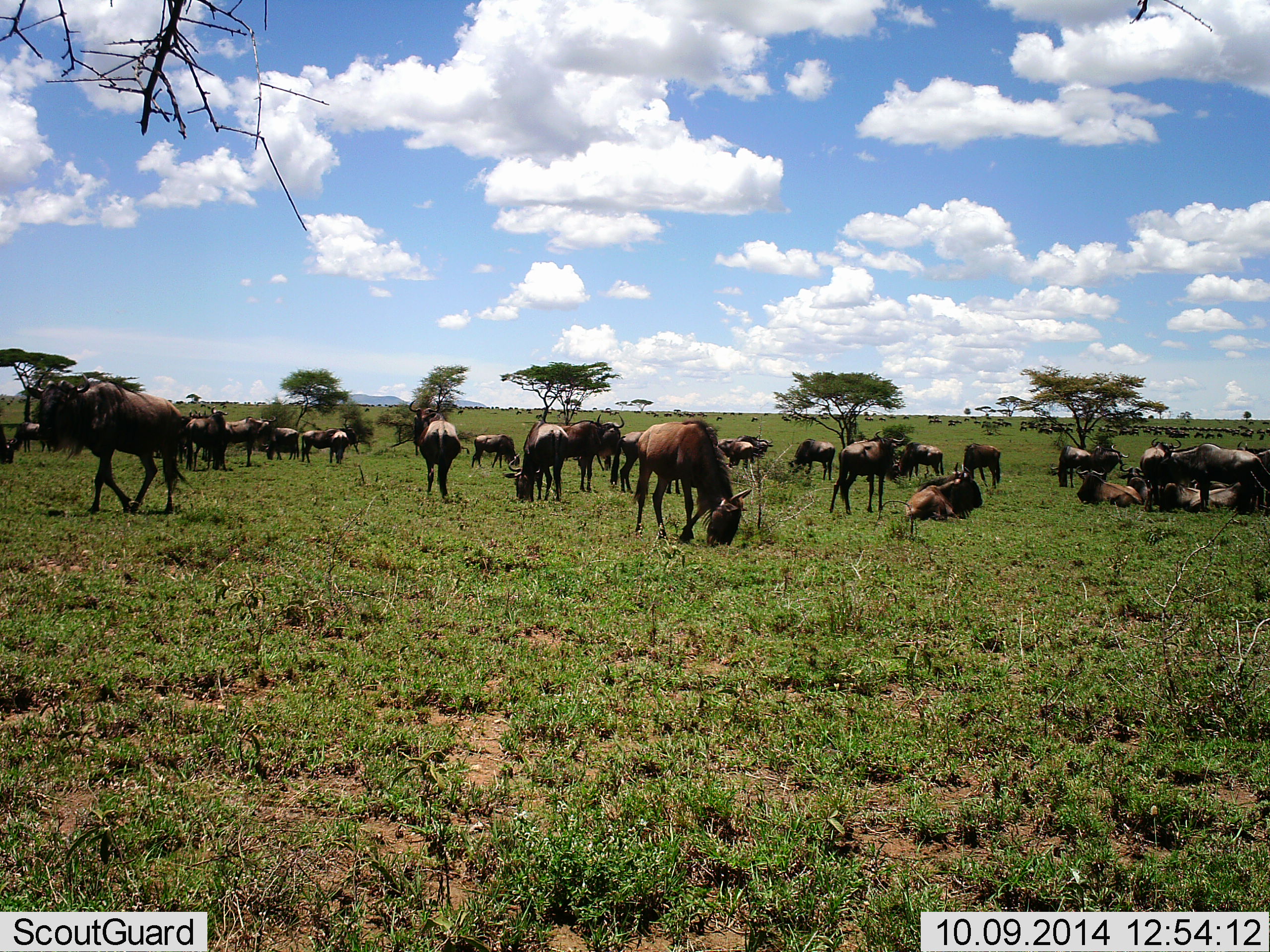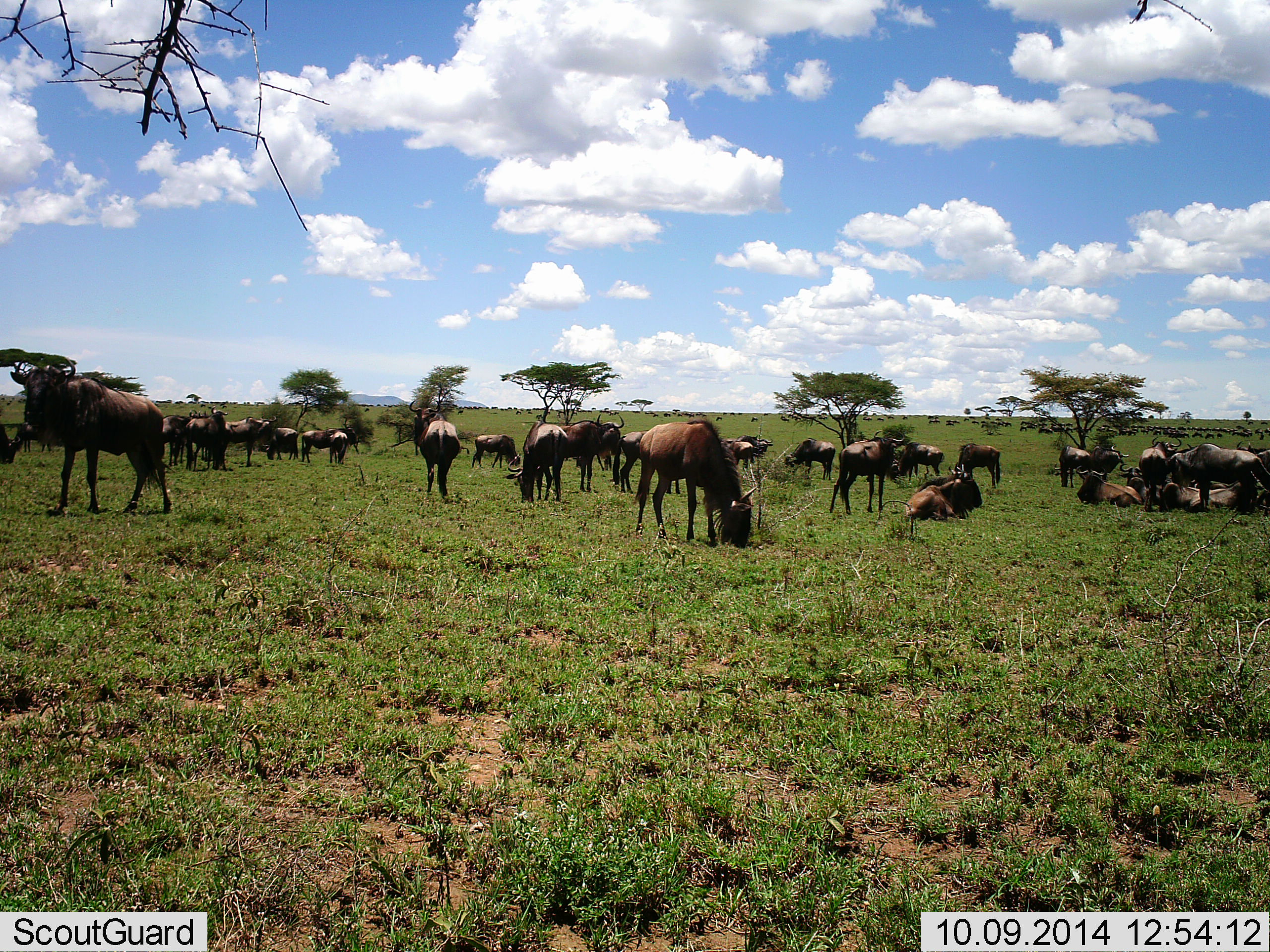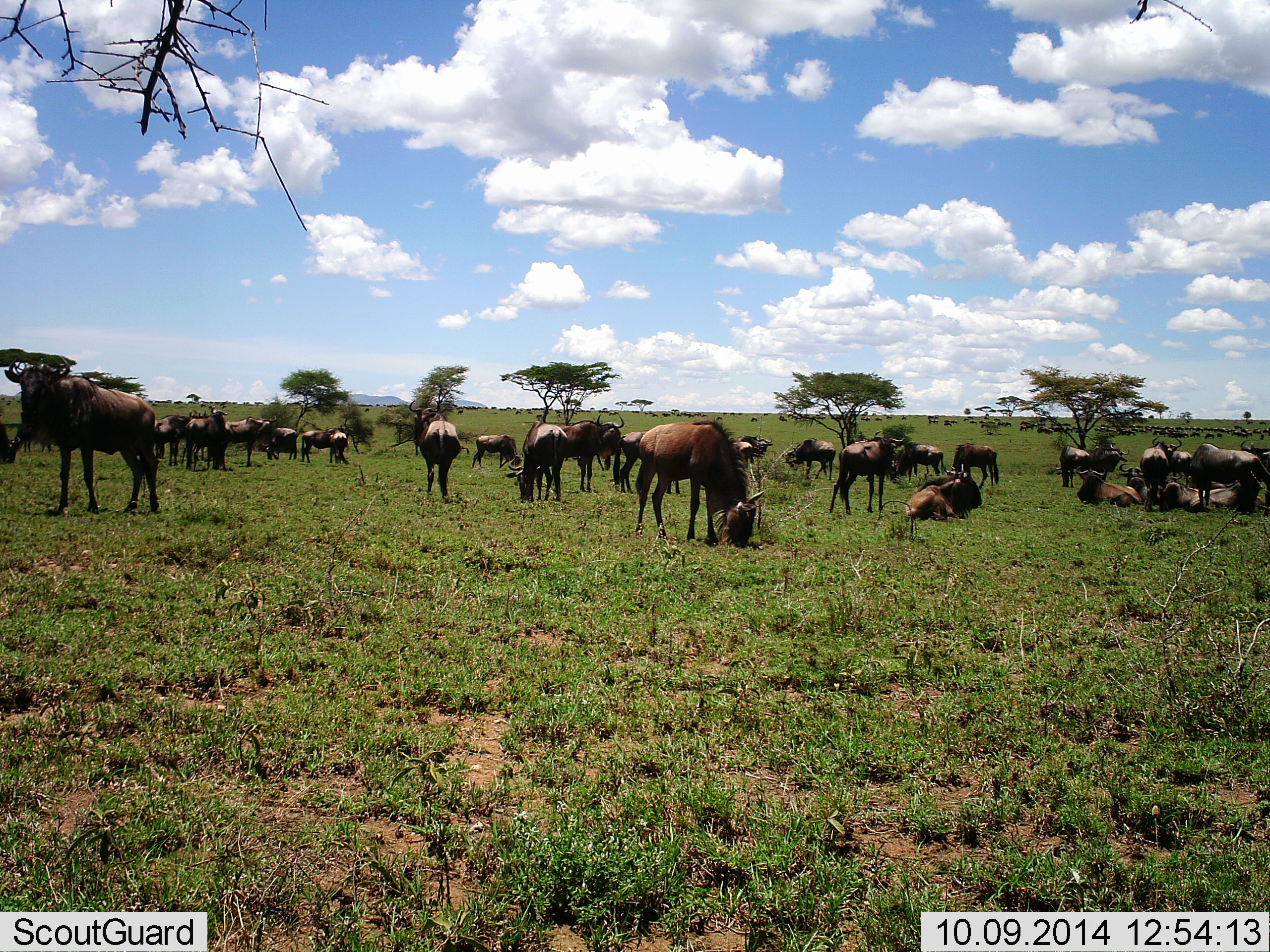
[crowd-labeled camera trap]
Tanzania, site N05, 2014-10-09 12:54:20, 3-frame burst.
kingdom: Animalia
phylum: Chordata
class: Mammalia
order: Artiodactyla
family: Bovidae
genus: Connochaetes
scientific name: Connochaetes taurinus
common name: blue wildebeest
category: wildebeest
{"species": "wildebeest (blue wildebeest) (Connochaetes taurinus)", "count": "11-50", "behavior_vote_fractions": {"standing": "90%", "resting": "80%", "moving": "40%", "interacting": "20%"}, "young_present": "0%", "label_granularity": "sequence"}